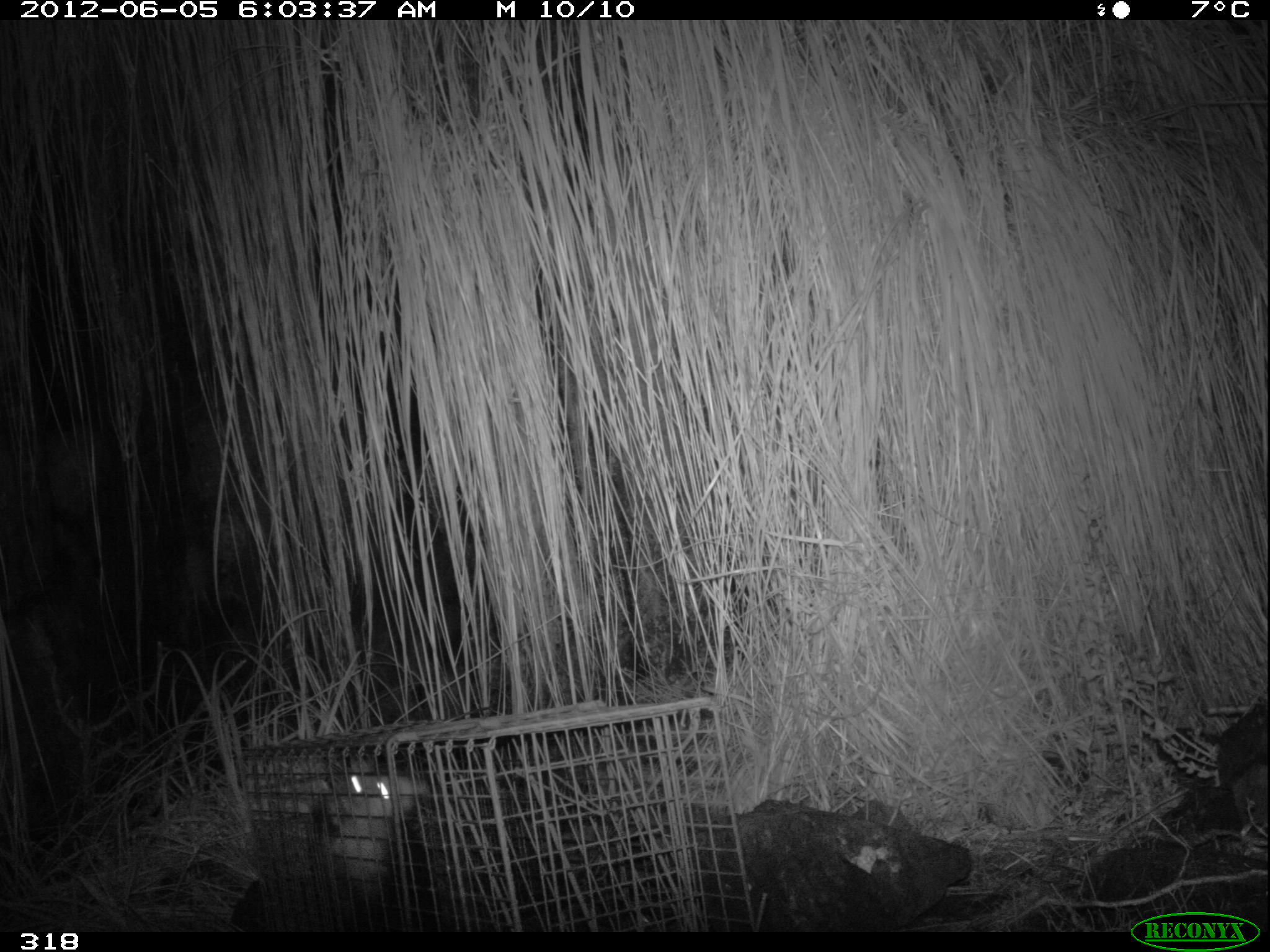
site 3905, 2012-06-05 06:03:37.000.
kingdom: Animalia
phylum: Chordata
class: Mammalia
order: Didelphimorphia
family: Didelphidae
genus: Didelphis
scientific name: Didelphis pernigra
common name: andean white-eared opossum